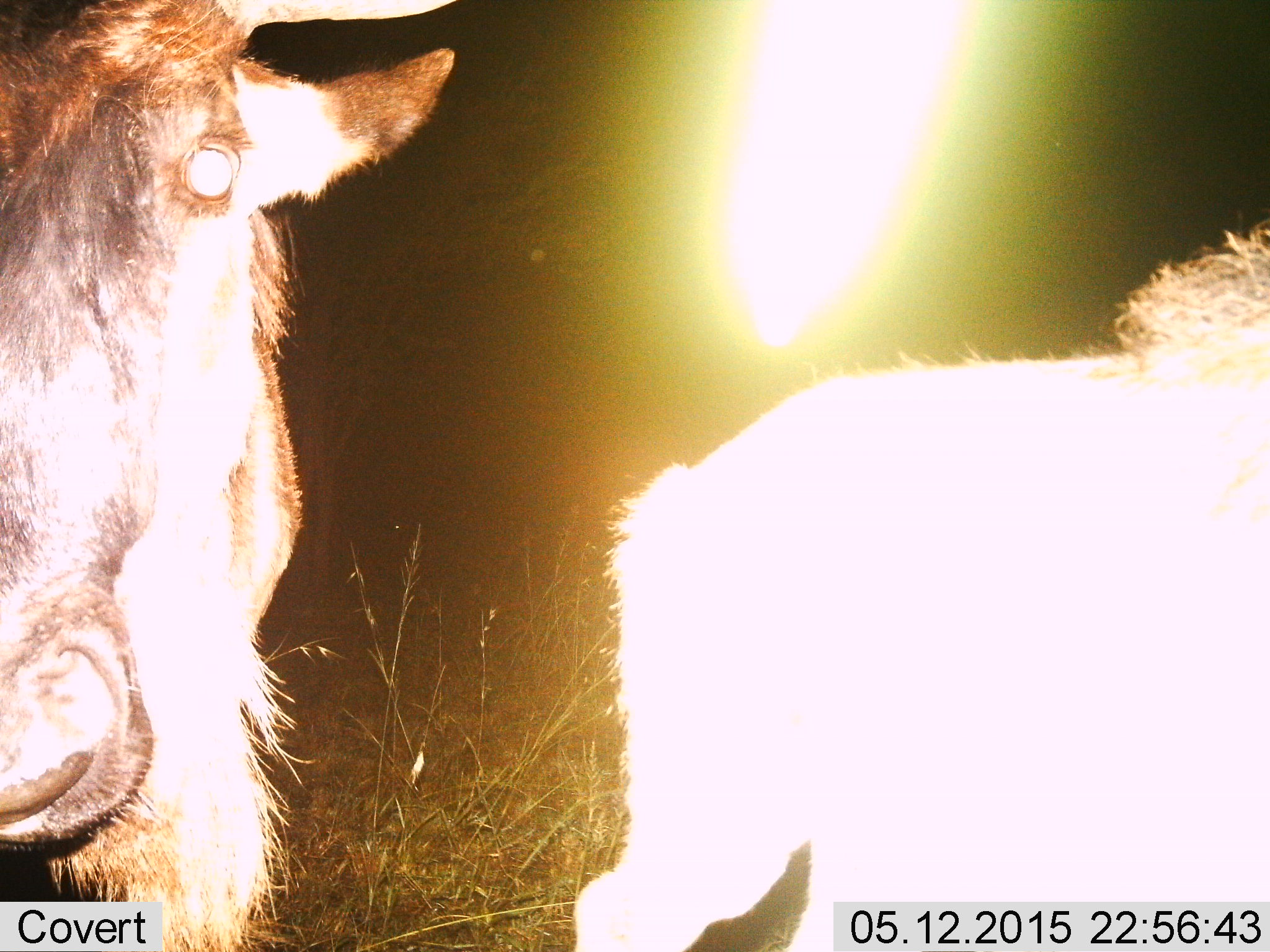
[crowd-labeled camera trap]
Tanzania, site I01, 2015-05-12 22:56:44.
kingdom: Animalia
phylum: Chordata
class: Mammalia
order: Artiodactyla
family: Bovidae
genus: Connochaetes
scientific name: Connochaetes taurinus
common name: blue wildebeest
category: wildebeest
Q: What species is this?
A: Wildebeest (blue wildebeest) (Connochaetes taurinus).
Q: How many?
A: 2.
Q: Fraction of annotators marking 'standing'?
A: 90%.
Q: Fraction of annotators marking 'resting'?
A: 0%.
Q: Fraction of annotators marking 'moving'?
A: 40%.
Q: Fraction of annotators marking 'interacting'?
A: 10%.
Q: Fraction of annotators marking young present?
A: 10%.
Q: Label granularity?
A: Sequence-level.